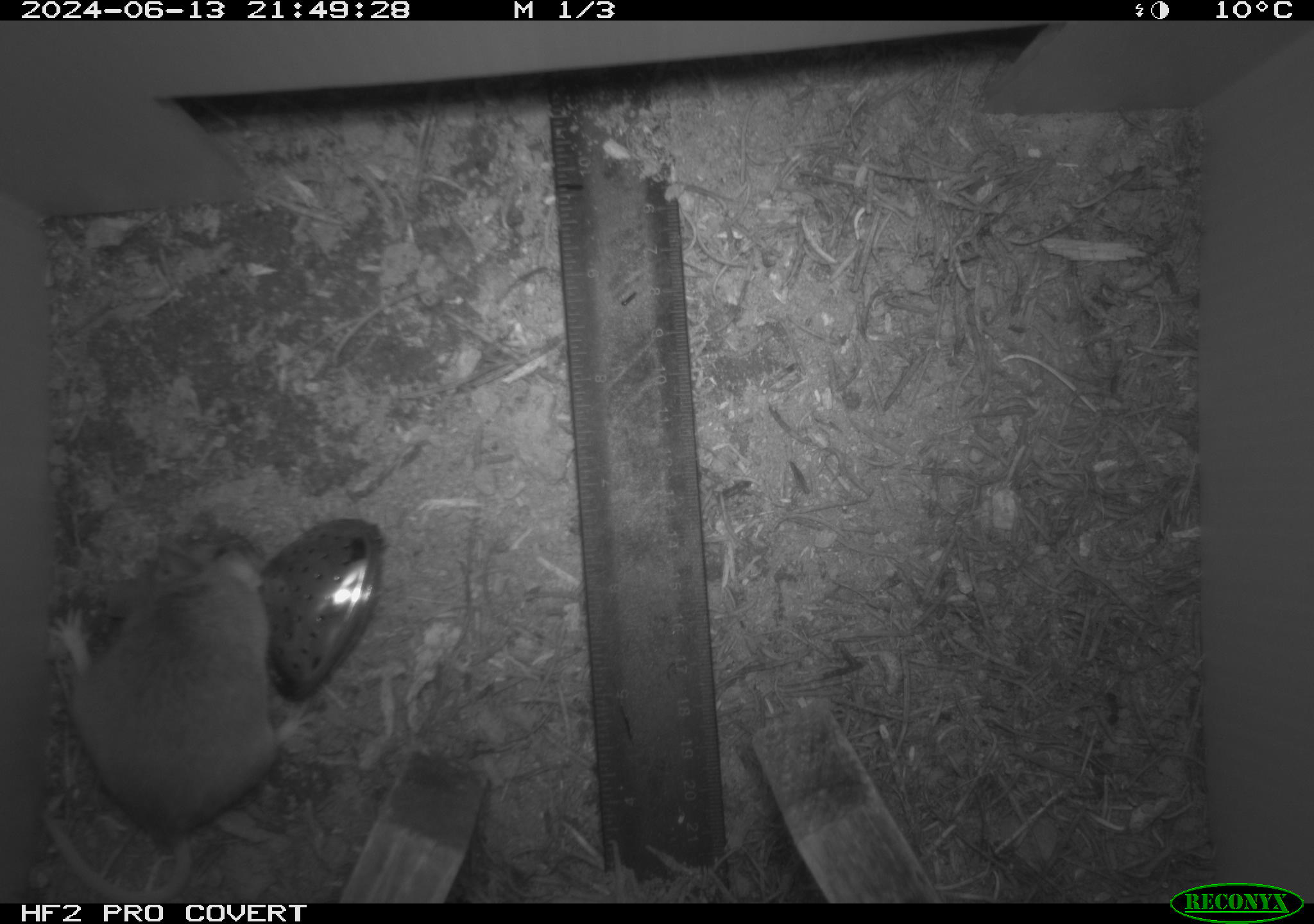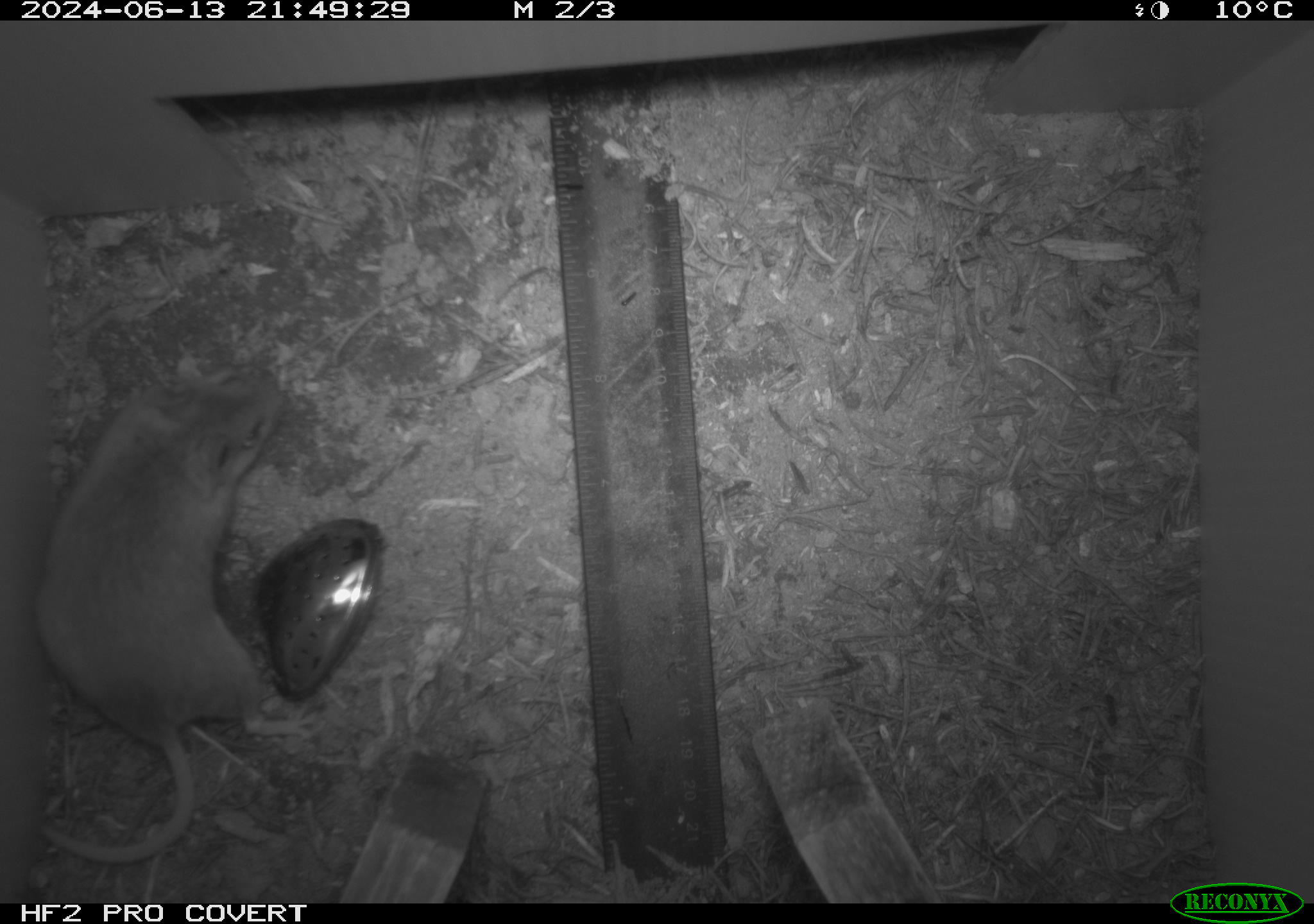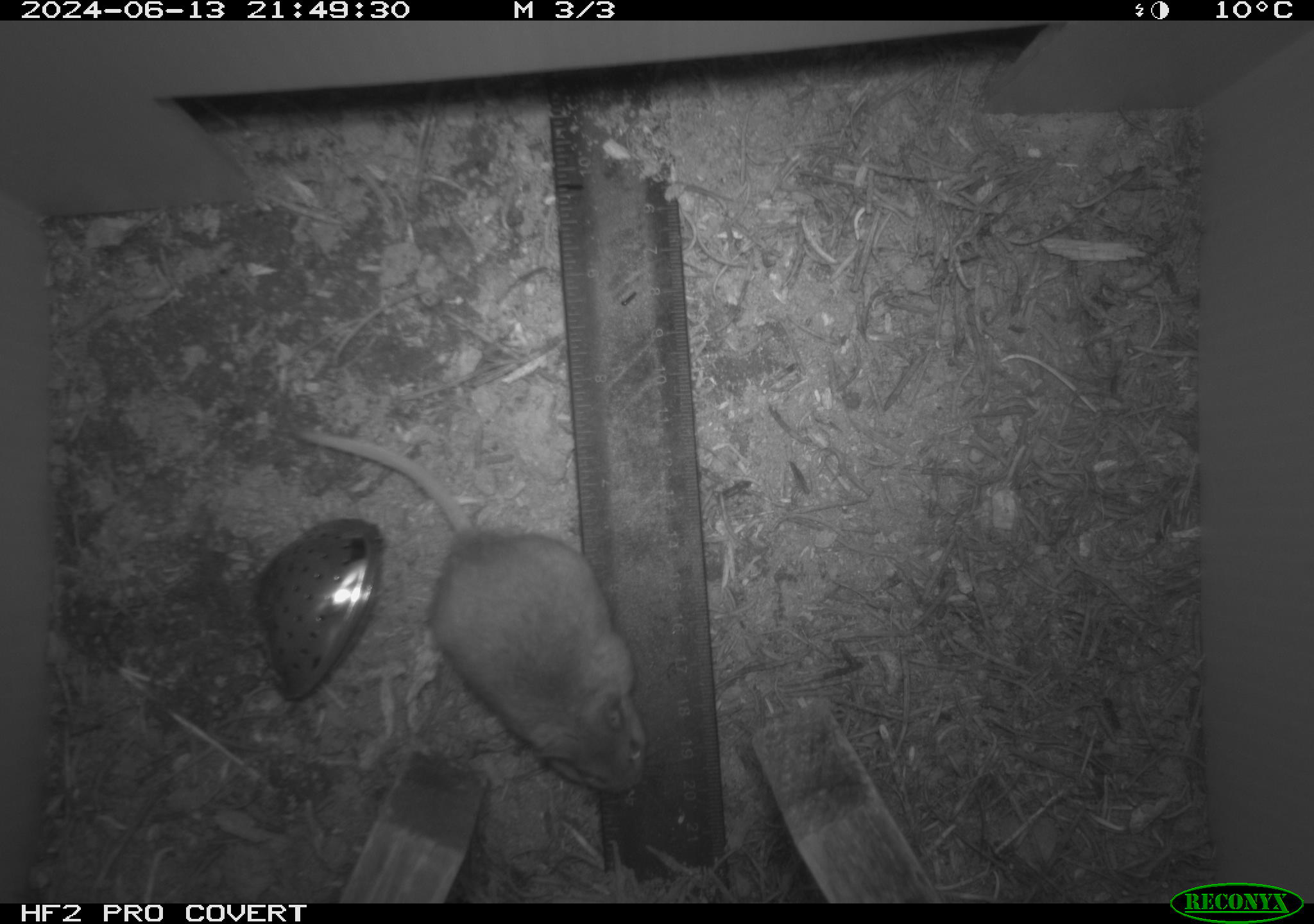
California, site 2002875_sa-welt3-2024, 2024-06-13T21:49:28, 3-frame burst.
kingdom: Animalia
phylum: Chordata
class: Mammalia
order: Rodentia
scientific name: Rodentia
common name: mouse species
Mouse species (Rodentia).